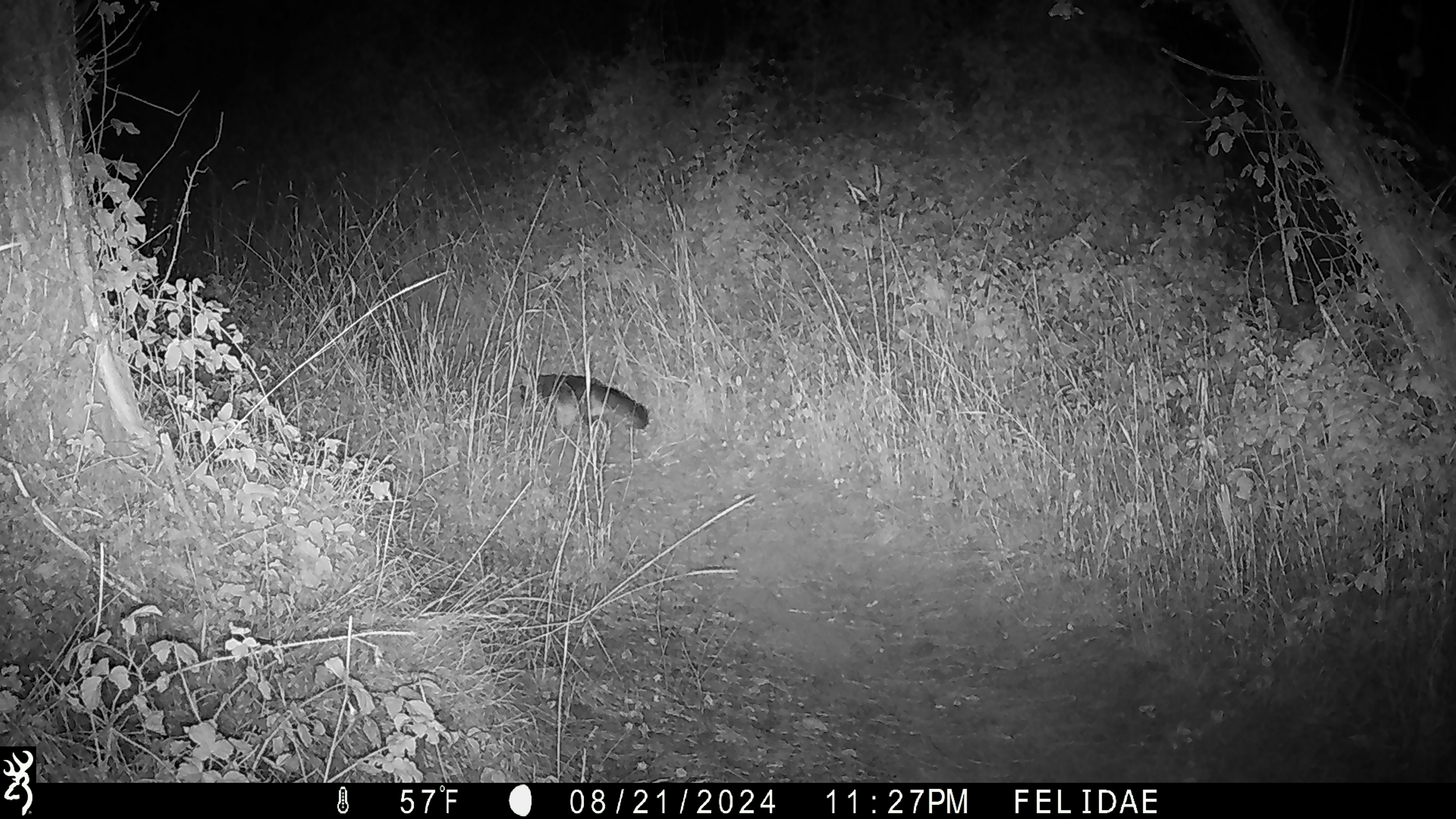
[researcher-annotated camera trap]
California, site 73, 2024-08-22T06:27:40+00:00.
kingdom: Animalia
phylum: Chordata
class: Mammalia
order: Carnivora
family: Canidae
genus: Urocyon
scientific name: Urocyon cinereoargenteus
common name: gray fox